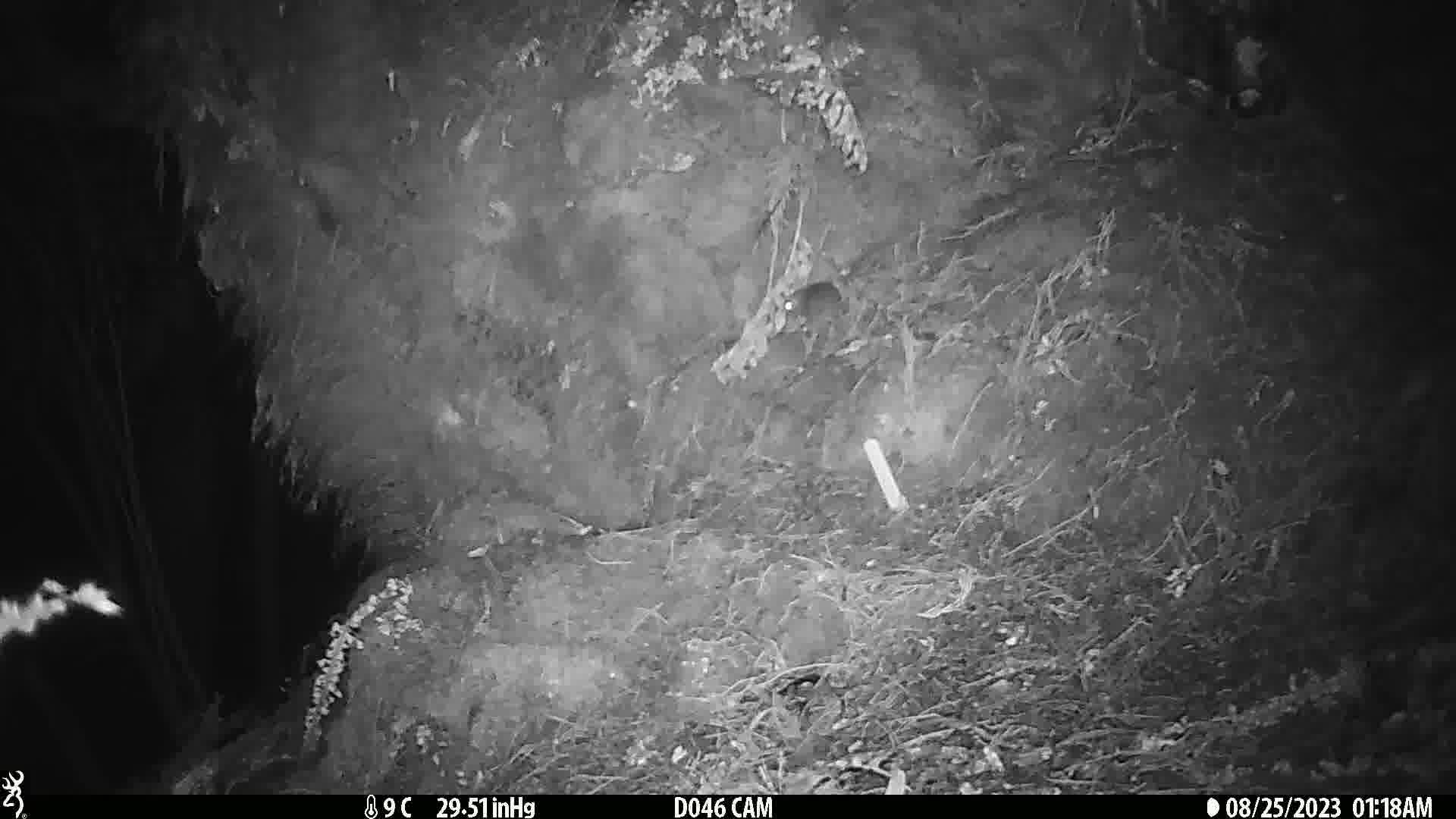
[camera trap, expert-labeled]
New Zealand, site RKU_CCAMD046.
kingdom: Animalia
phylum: Chordata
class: Mammalia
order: Rodentia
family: Muridae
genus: Rattus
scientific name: Rattus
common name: rat